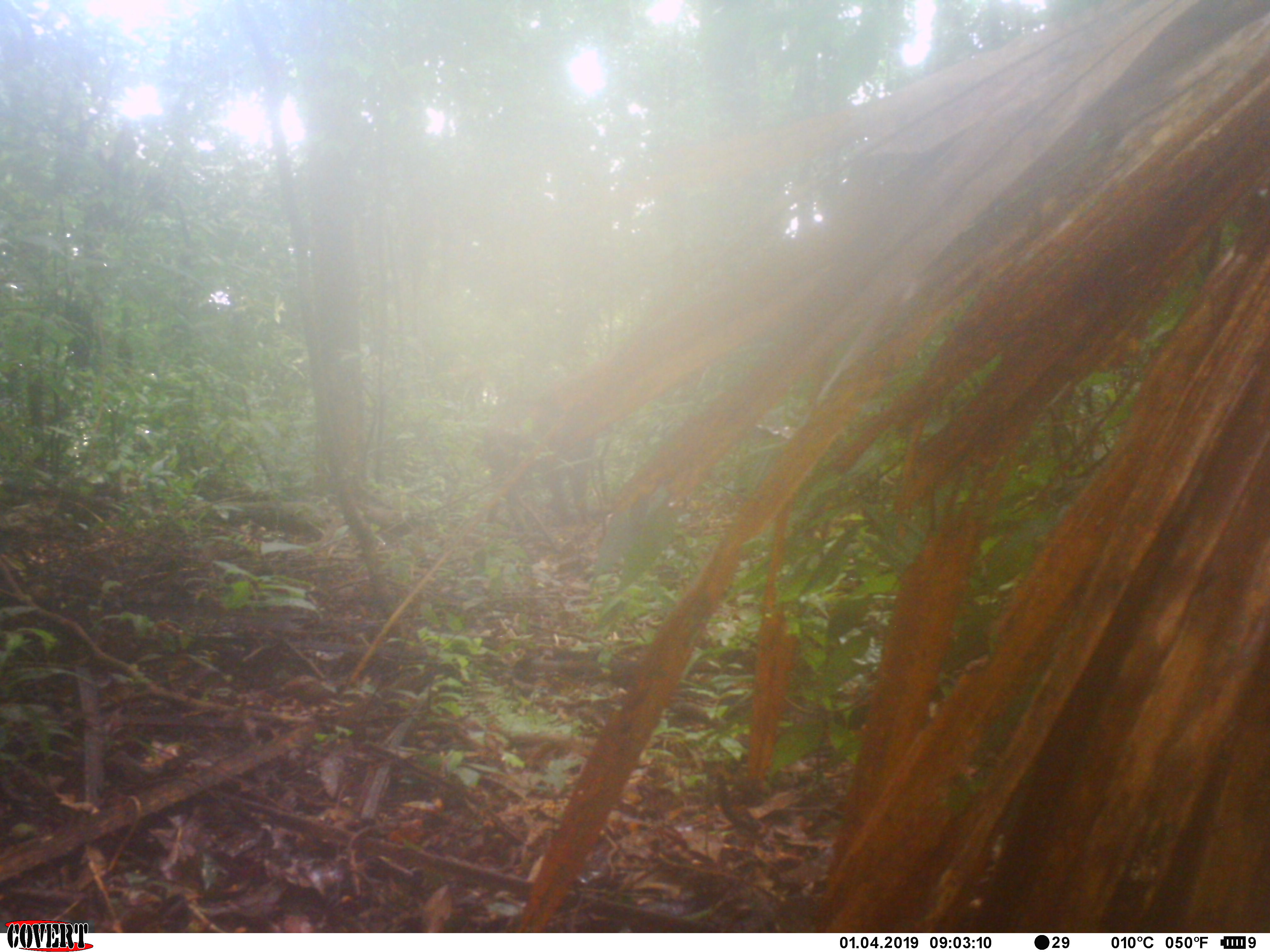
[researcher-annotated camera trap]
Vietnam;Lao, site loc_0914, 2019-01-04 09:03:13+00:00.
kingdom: Animalia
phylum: Chordata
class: Mammalia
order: Artiodactyla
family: Suidae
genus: Sus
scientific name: Sus scrofa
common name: eurasian wild pig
Eurasian wild pig (Sus scrofa). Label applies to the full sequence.